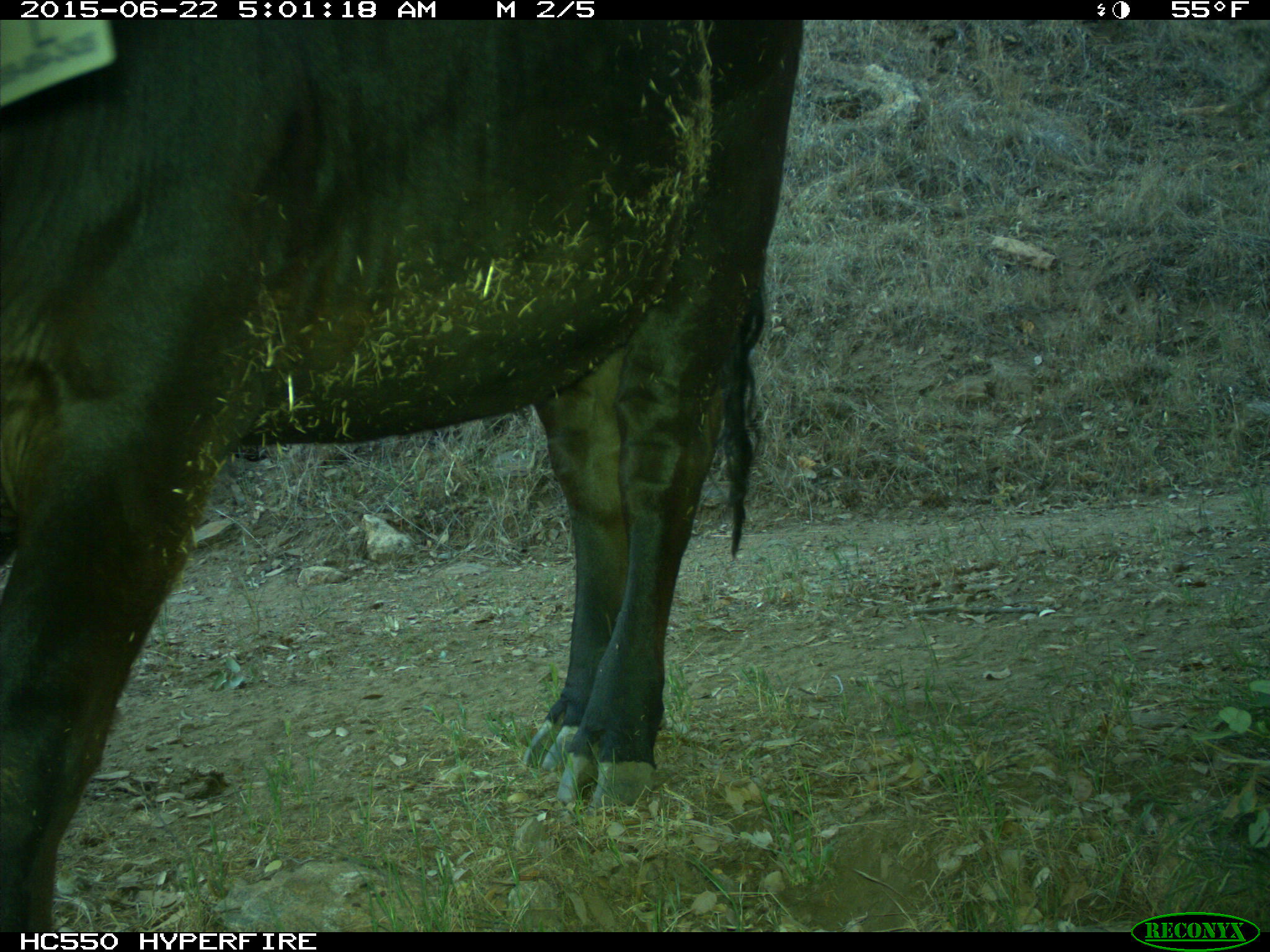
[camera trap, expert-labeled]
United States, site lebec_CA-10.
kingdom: Animalia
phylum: Chordata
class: Mammalia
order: Artiodactyla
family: Bovidae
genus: Bos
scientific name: Bos taurus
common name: domestic cow